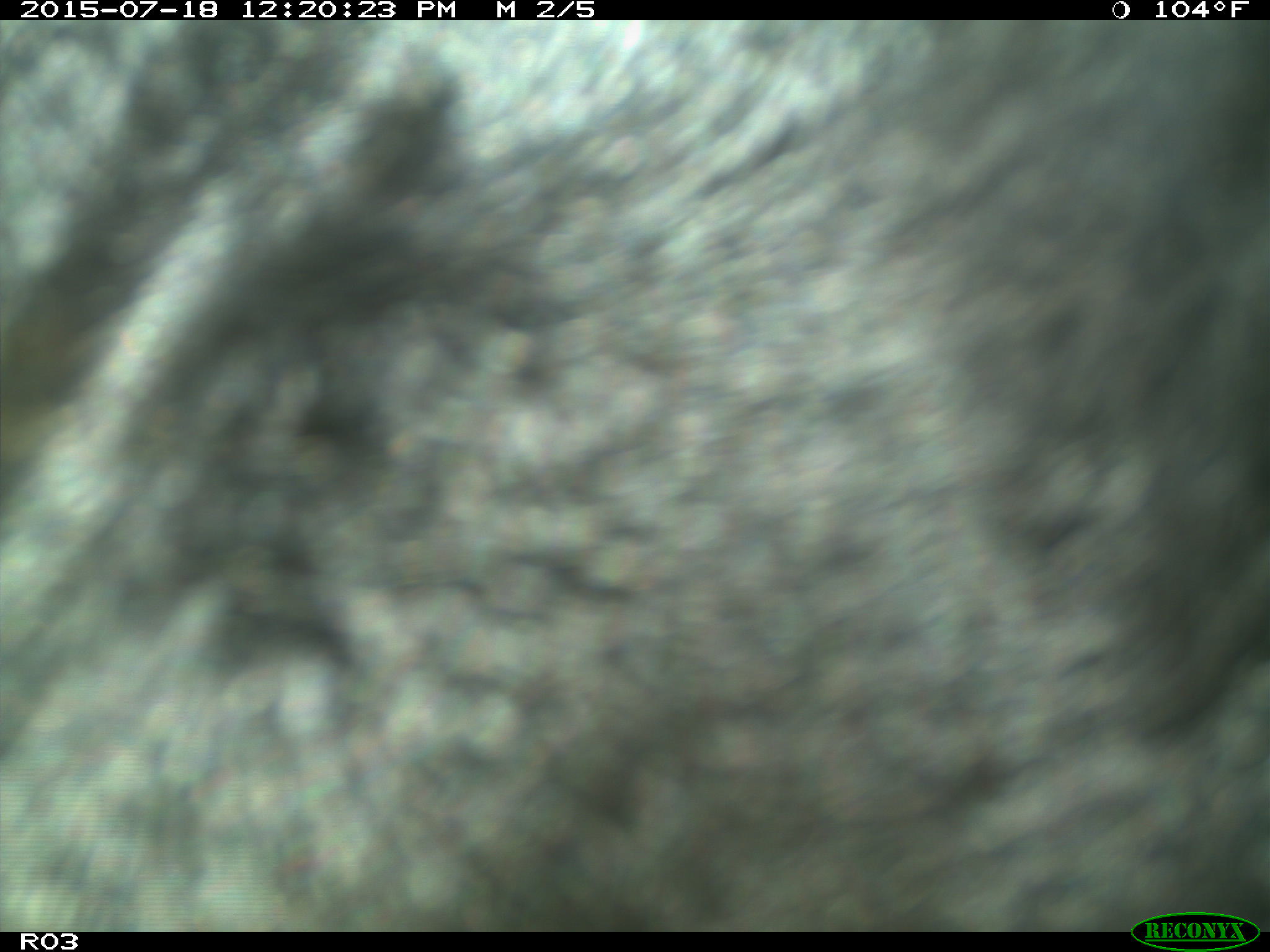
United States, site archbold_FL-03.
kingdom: Animalia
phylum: Chordata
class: Mammalia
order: Artiodactyla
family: Bovidae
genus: Bos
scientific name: Bos taurus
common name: domestic cow